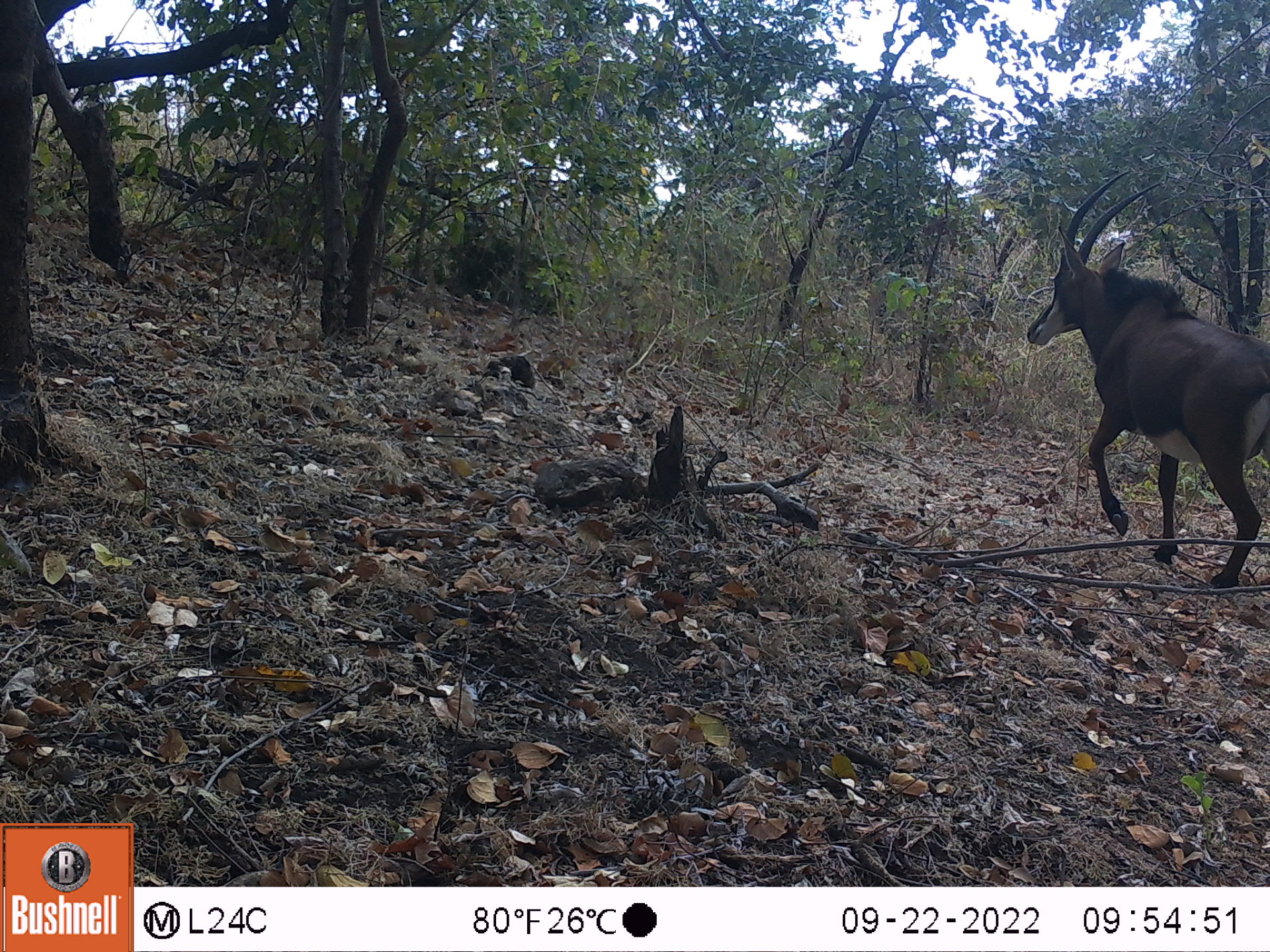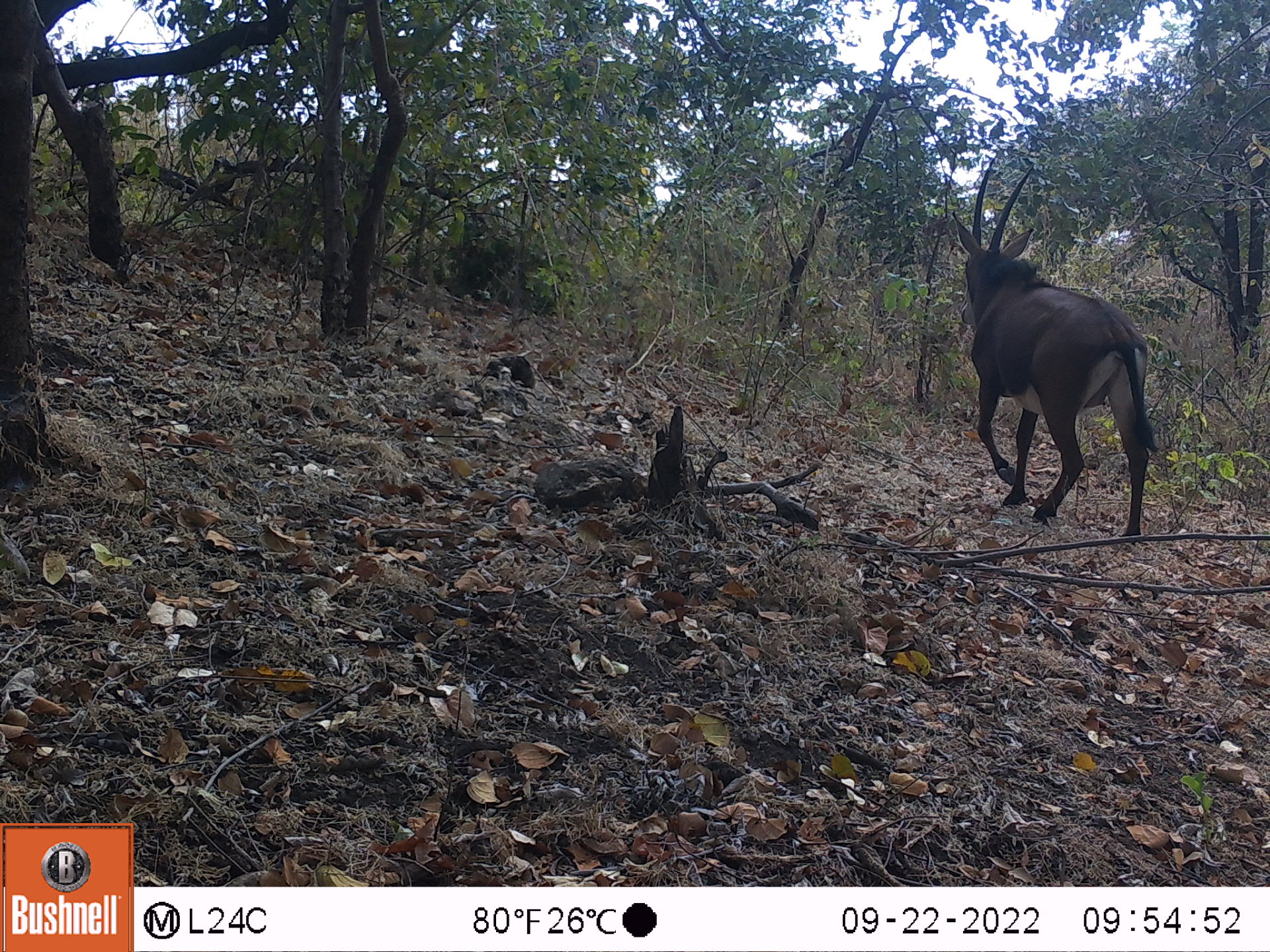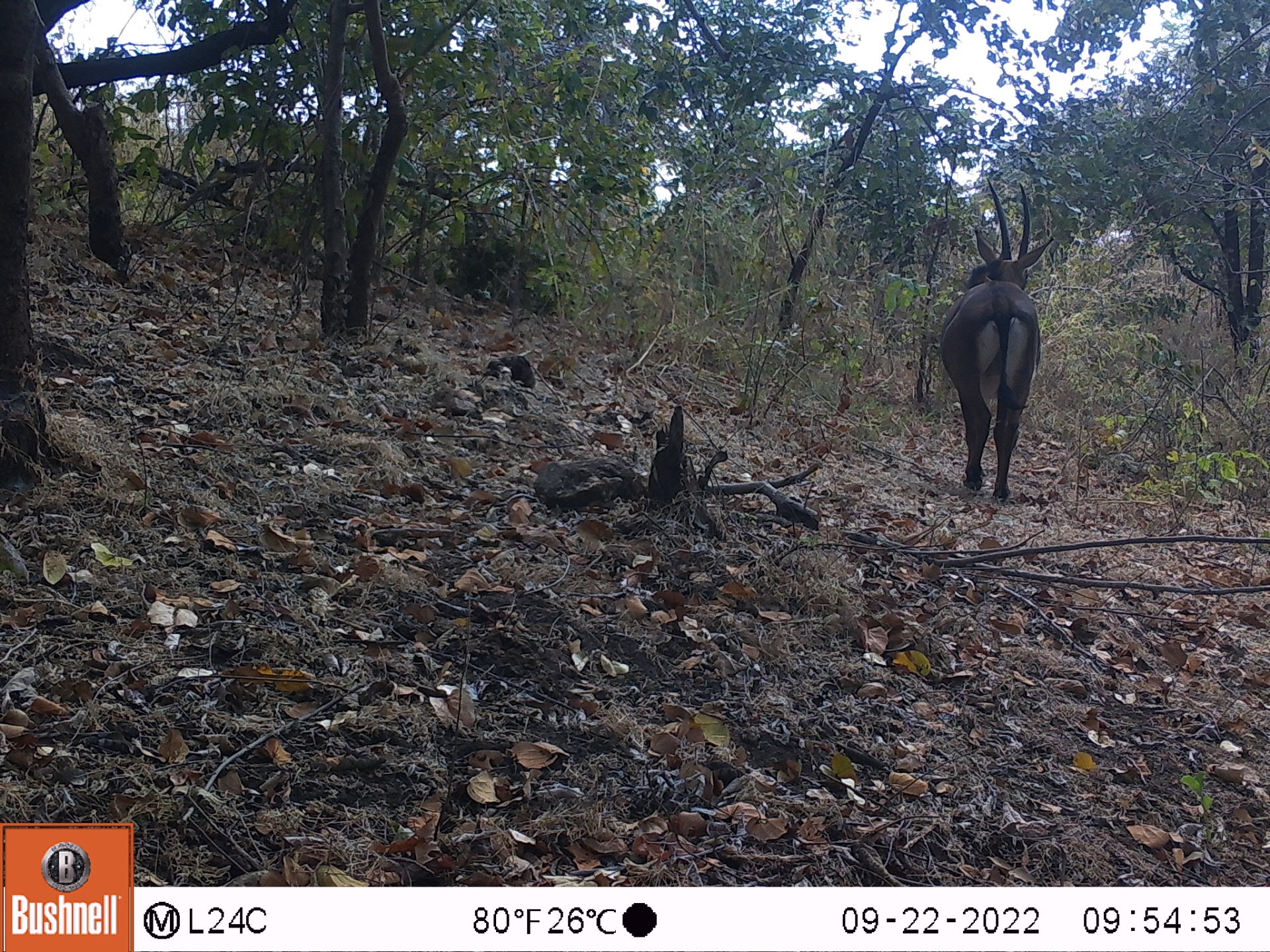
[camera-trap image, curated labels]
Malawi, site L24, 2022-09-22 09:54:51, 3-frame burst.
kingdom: Animalia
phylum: Chordata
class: Mammalia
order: Artiodactyla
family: Bovidae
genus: Hippotragus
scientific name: Hippotragus niger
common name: sable antelope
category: sable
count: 1